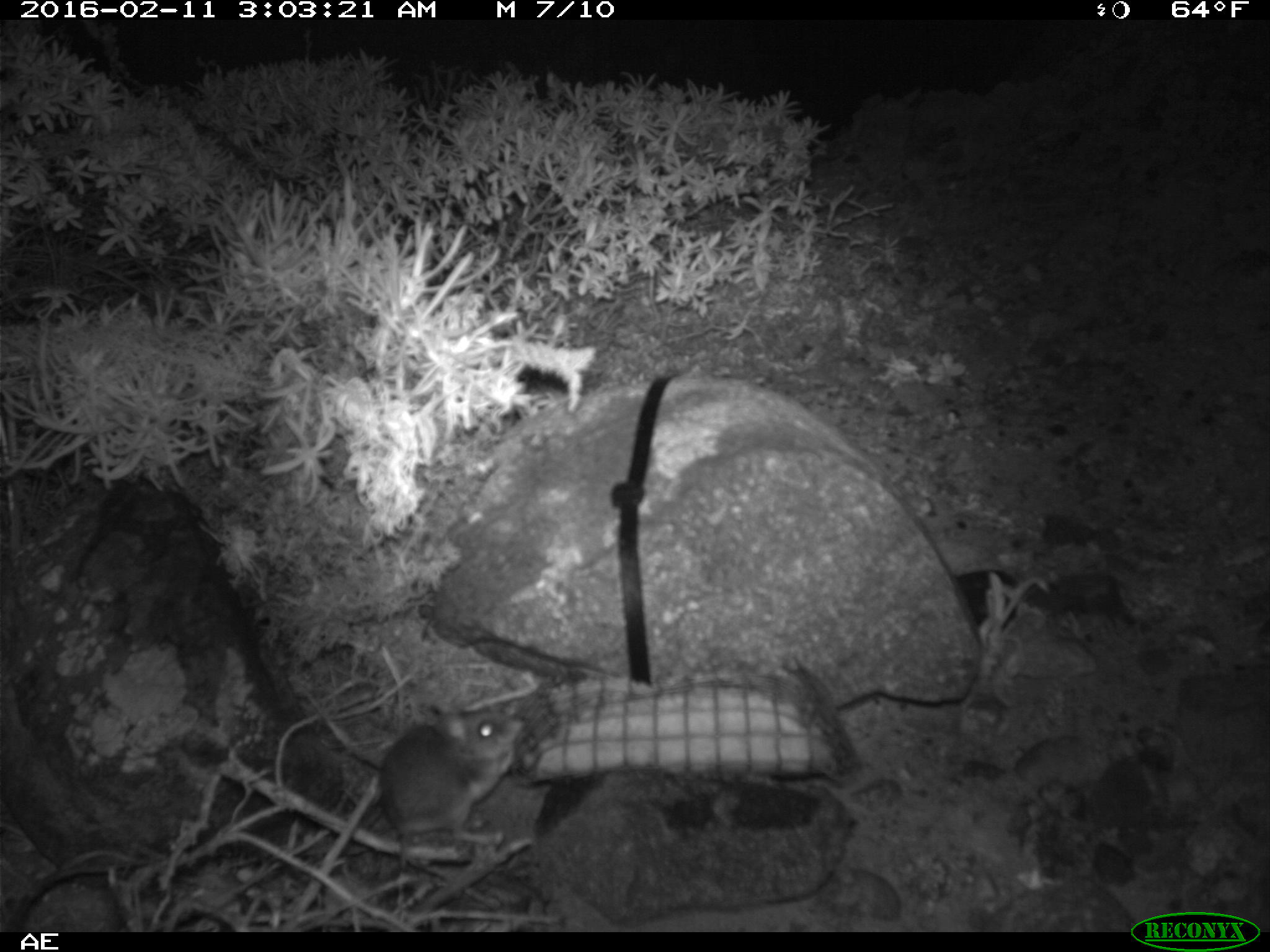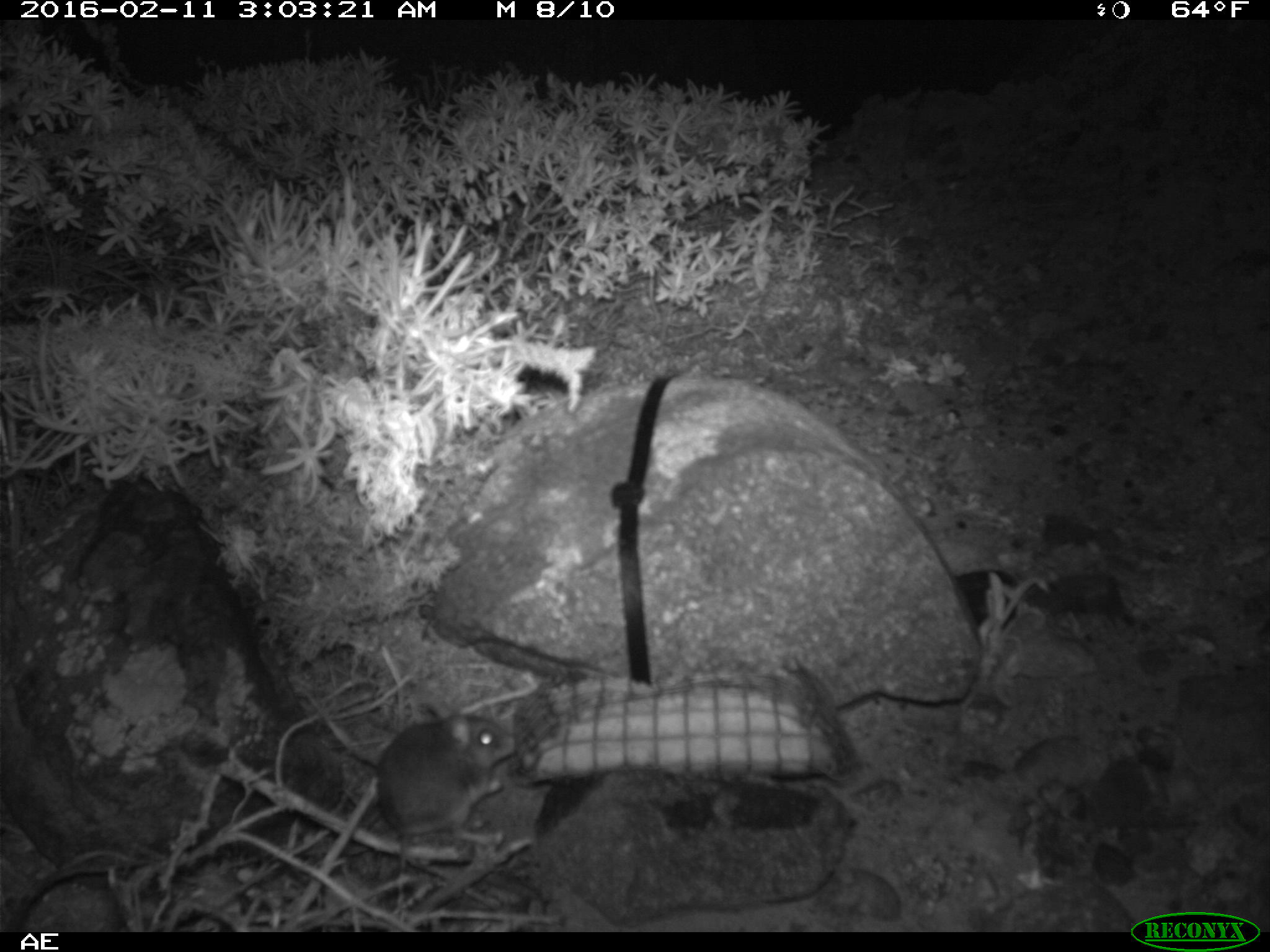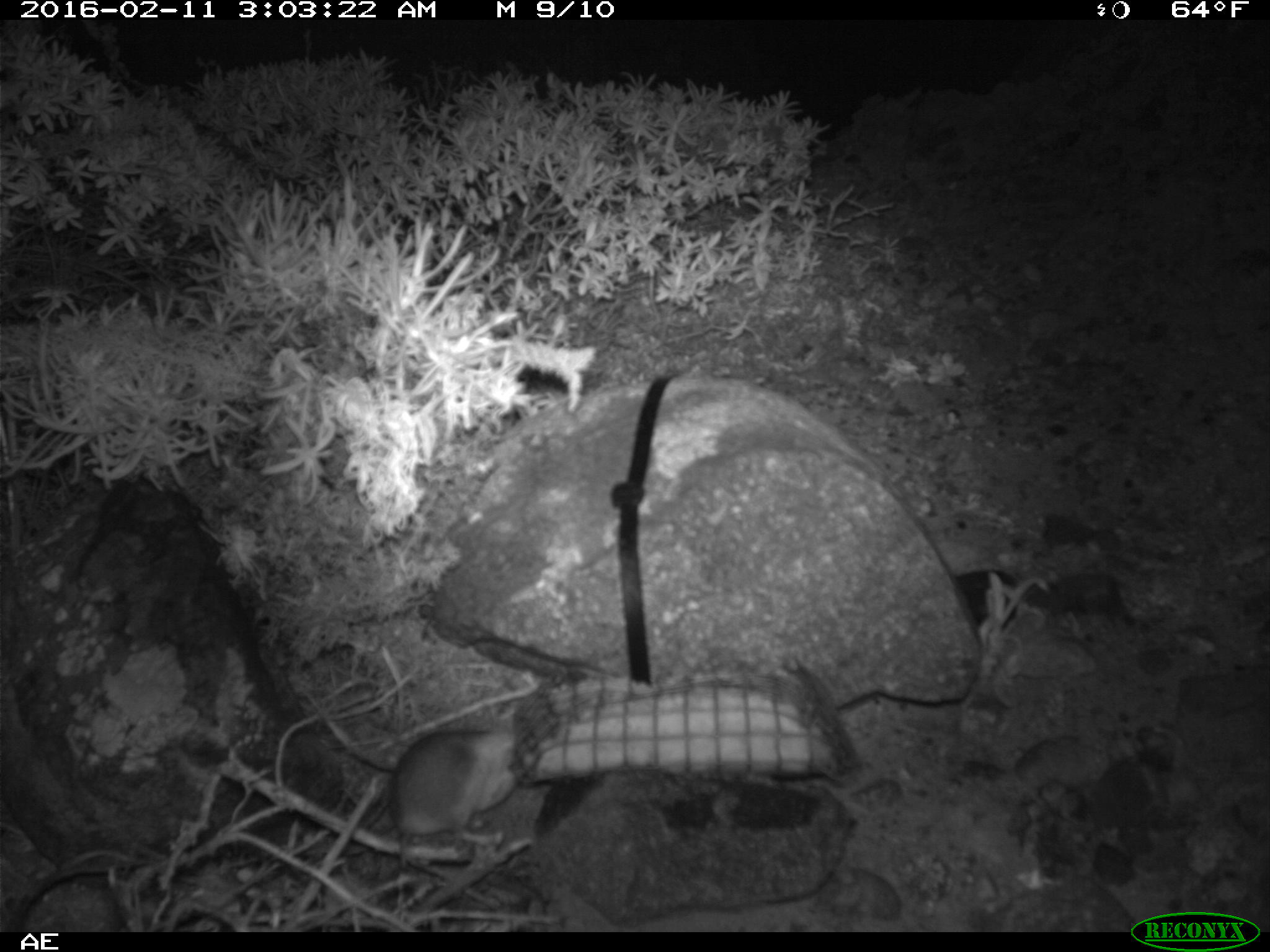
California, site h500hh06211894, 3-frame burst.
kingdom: Animalia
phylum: Chordata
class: Mammalia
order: Rodentia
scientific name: Rodentia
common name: rodent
Rodent (Rodentia).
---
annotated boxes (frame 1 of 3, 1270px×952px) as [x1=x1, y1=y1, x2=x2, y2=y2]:
rodent: [x1=381, y1=700, x2=527, y2=928]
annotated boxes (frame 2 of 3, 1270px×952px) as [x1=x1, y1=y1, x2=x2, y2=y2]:
rodent: [x1=381, y1=700, x2=527, y2=928]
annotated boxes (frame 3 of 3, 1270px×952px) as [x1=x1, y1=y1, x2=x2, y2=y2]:
rodent: [x1=395, y1=725, x2=523, y2=928]